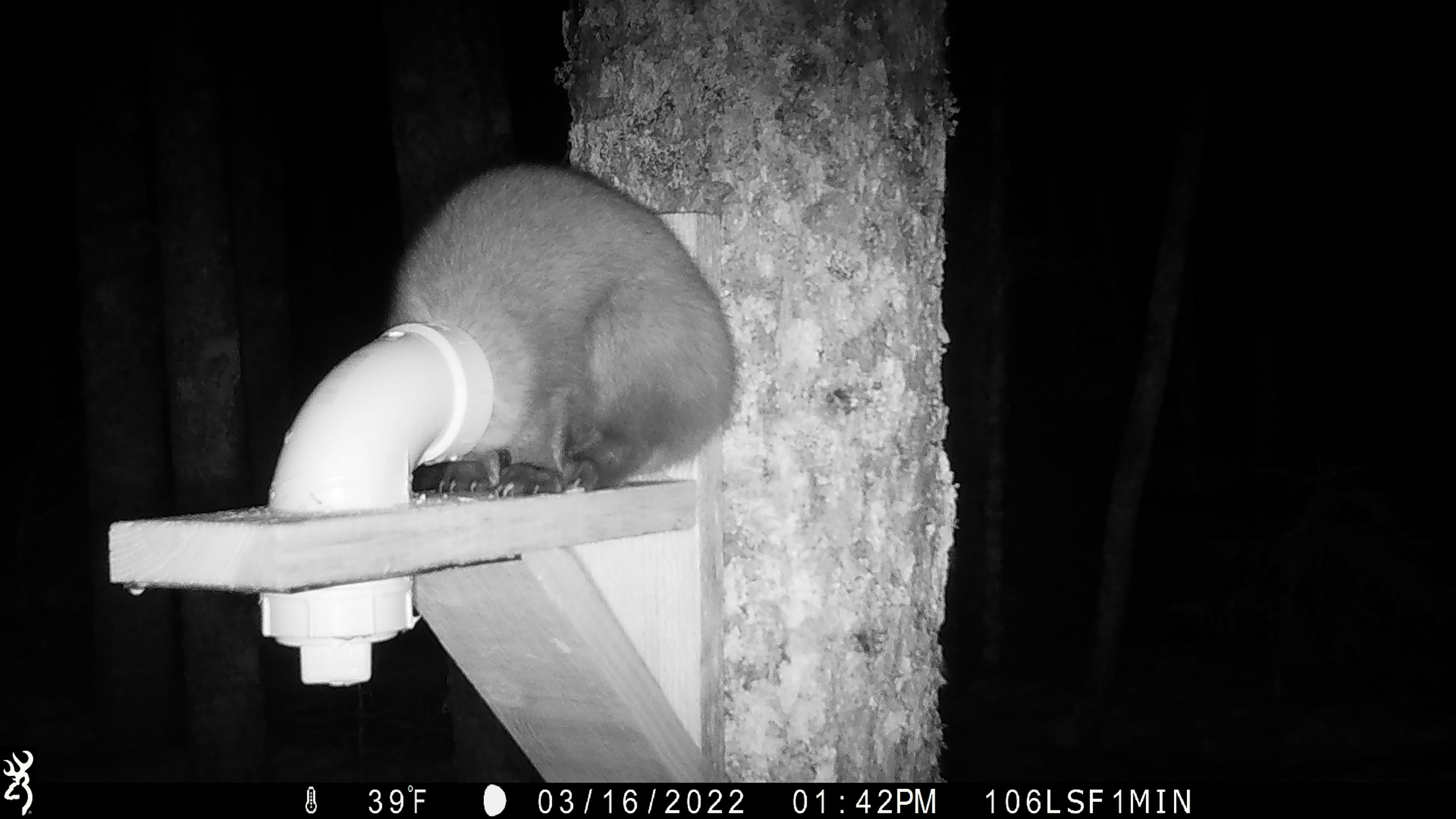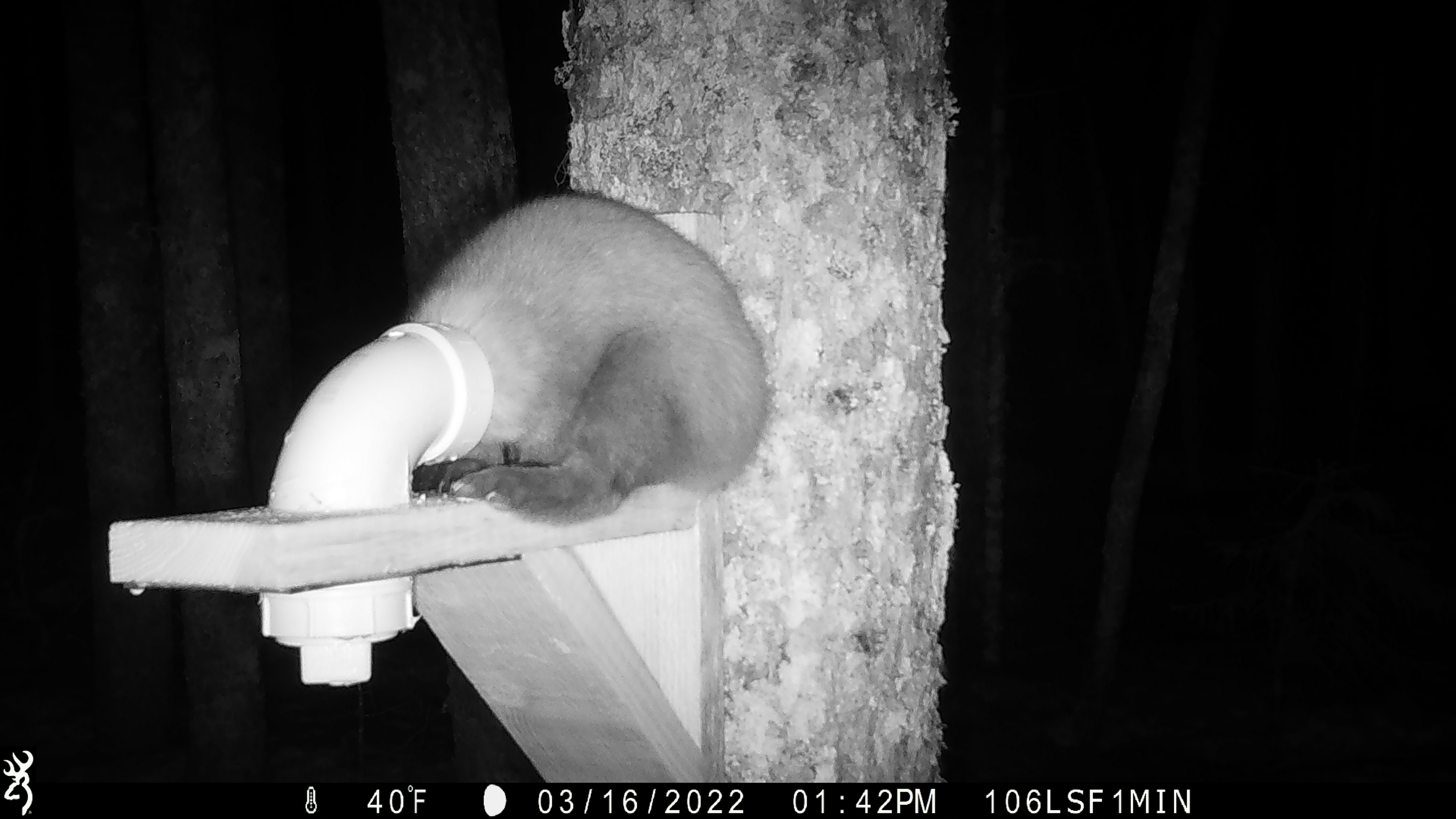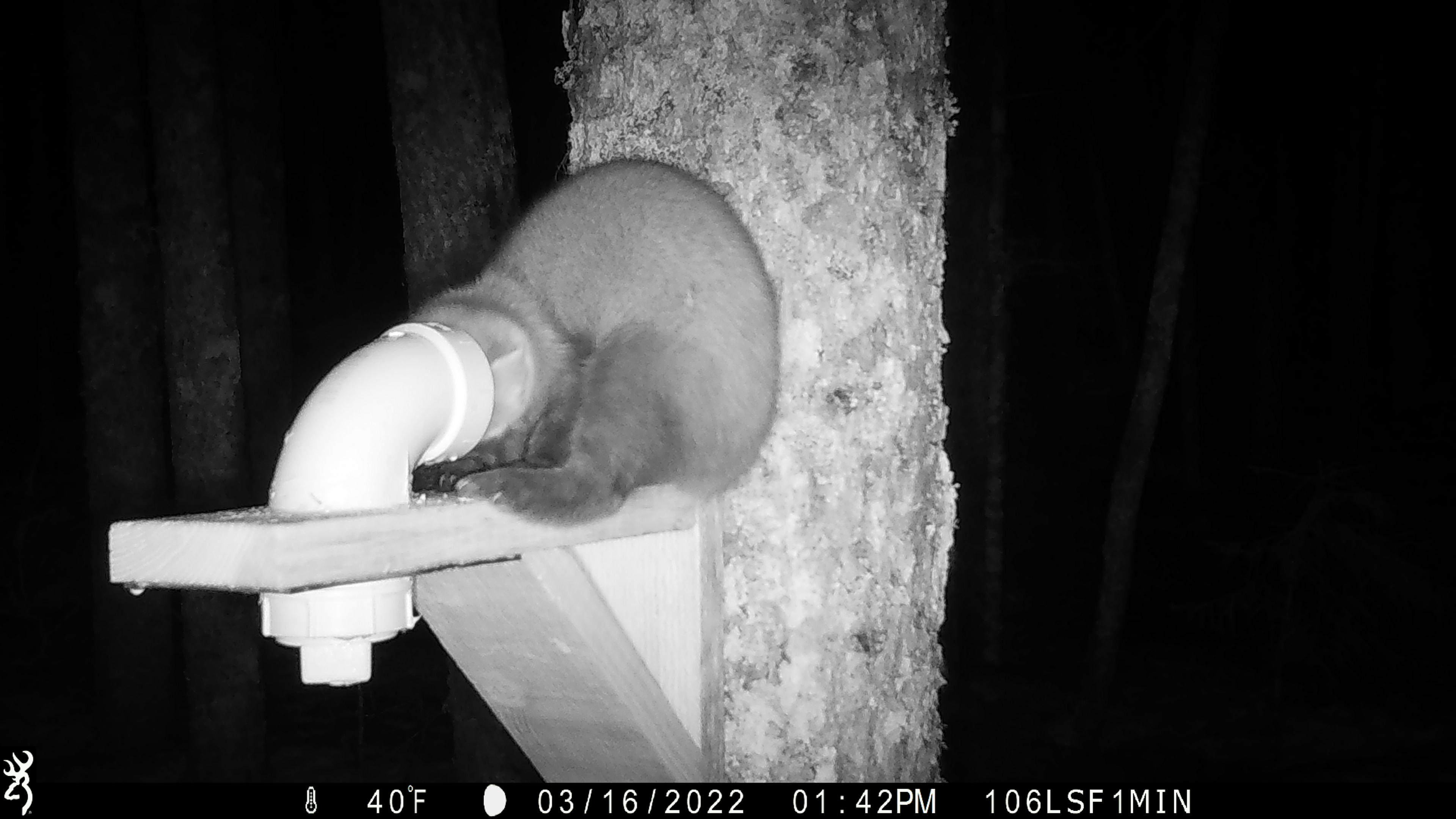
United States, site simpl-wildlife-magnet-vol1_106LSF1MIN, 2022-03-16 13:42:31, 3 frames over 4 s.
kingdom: Animalia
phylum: Chordata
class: Mammalia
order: Carnivora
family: Mustelidae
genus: Martes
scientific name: Martes americana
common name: american marten